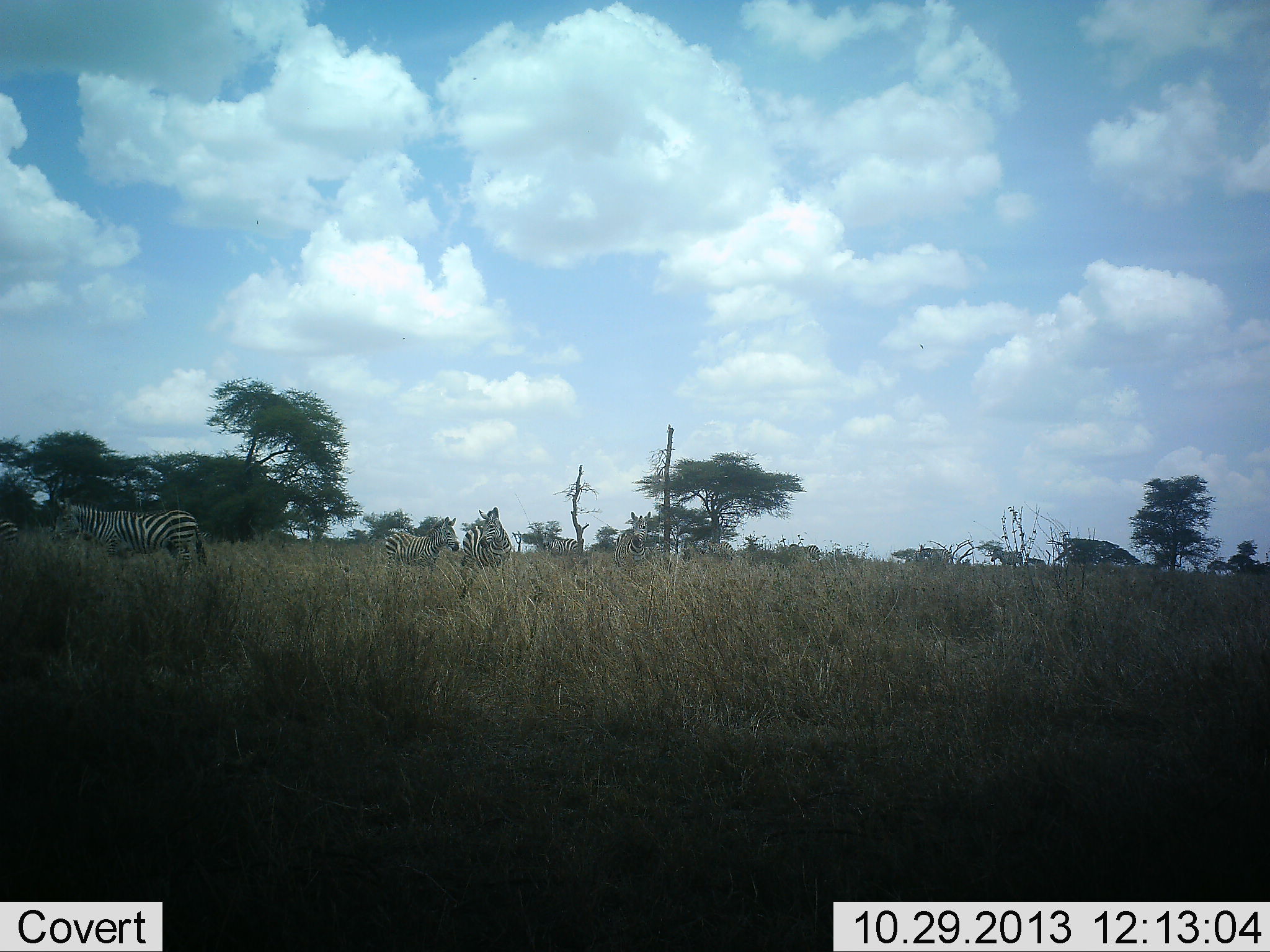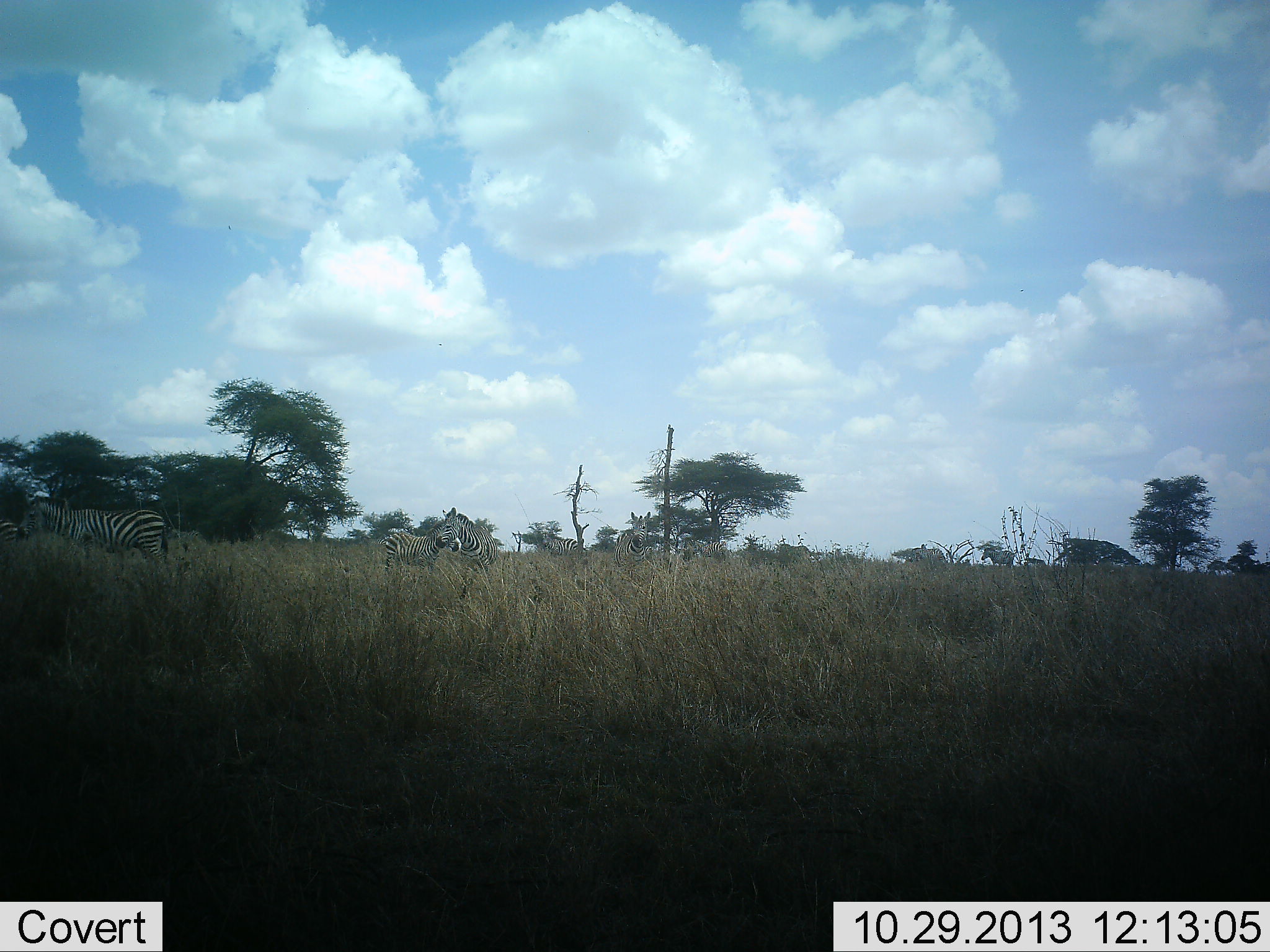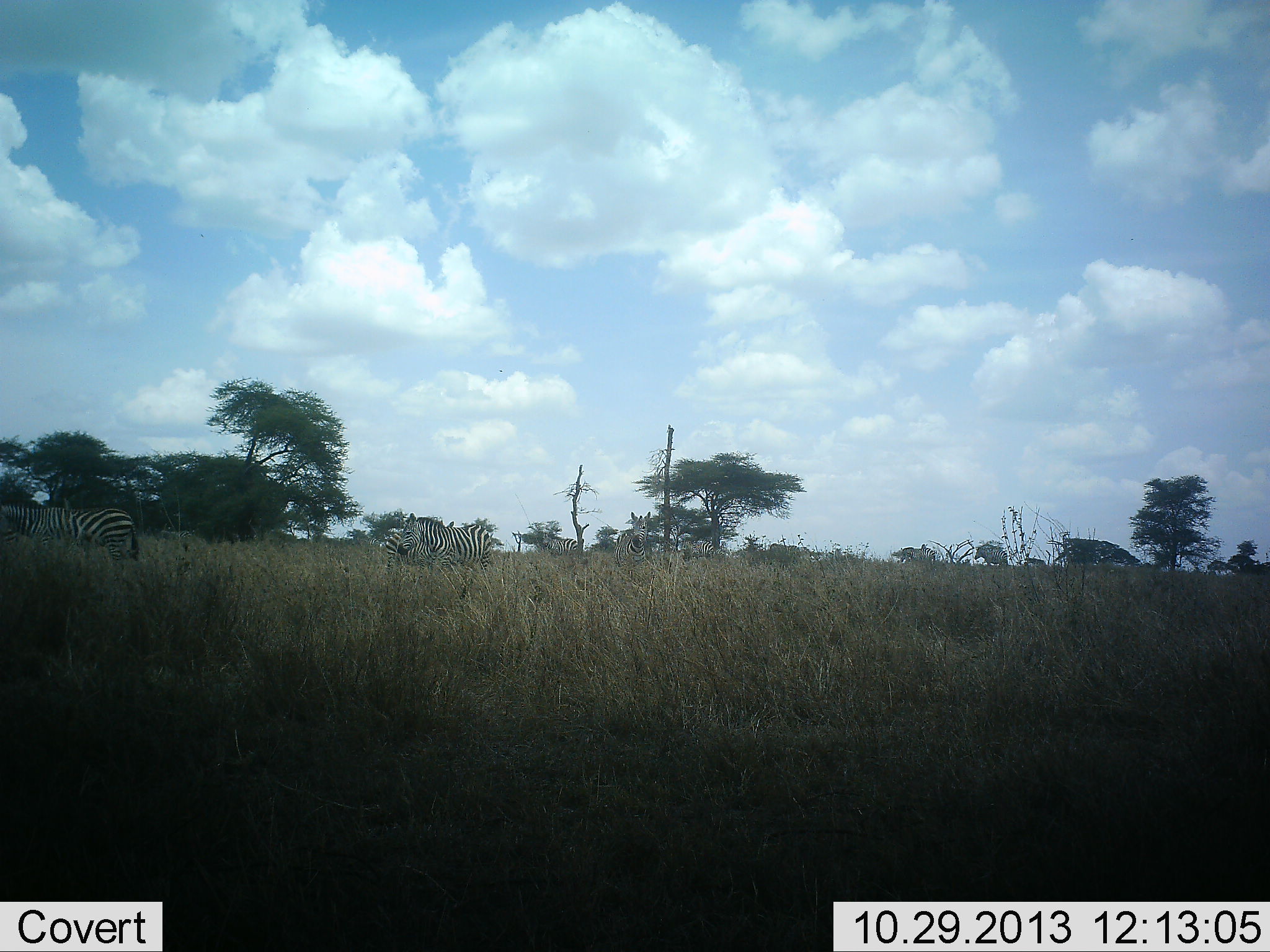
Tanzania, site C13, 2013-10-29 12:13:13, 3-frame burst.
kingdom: Animalia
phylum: Chordata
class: Mammalia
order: Perissodactyla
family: Equidae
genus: Equus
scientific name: Equus quagga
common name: plains zebra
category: zebra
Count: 9.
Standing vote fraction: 60%.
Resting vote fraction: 0%.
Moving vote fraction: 80%.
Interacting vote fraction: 0%.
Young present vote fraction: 0%.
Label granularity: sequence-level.